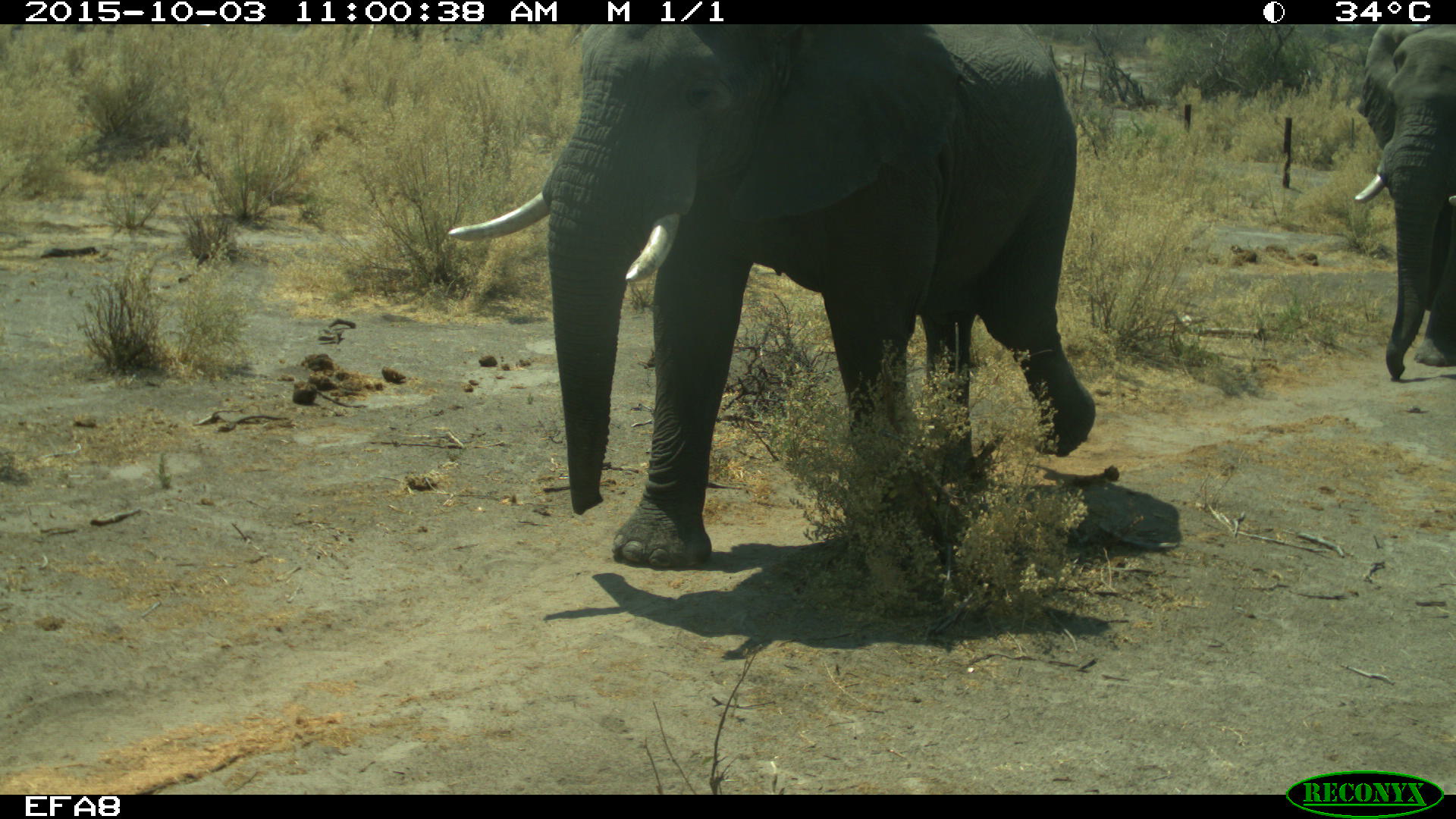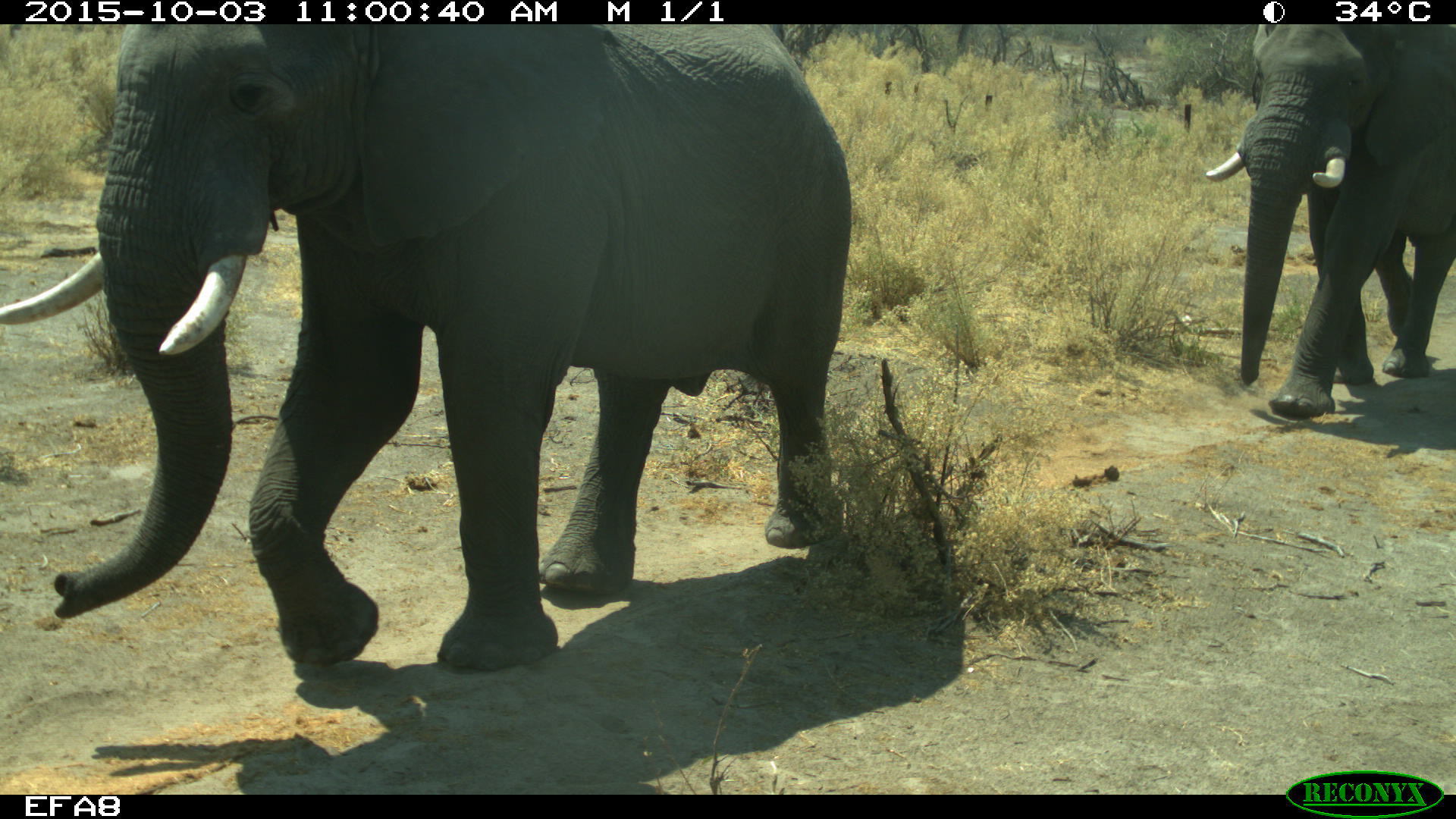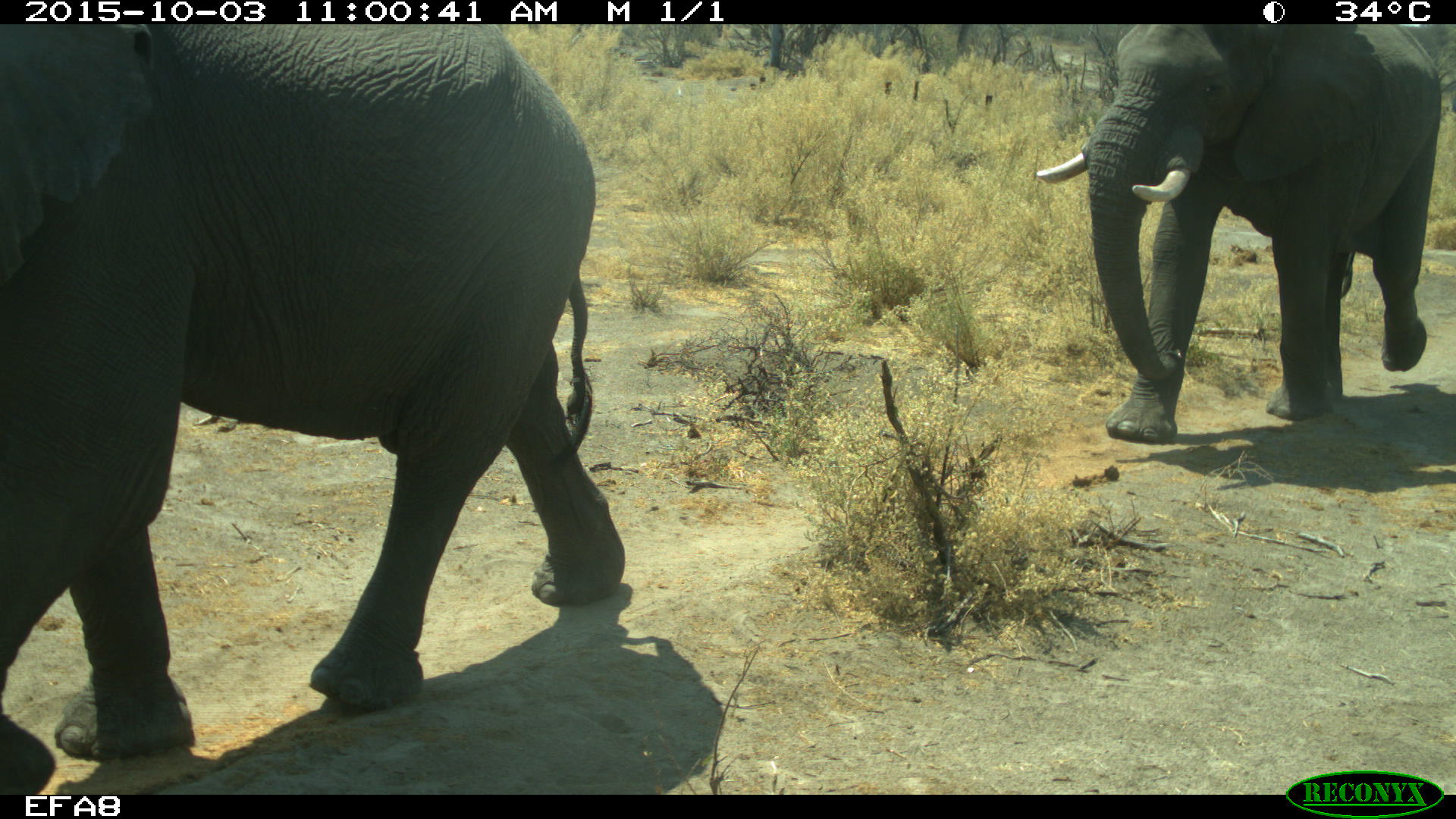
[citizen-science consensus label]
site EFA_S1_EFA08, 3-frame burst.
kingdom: Animalia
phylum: Chordata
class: Mammalia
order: Proboscidea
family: Elephantidae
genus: Loxodonta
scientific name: Loxodonta africana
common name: african bush elephant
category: elephant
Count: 2.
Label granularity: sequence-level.